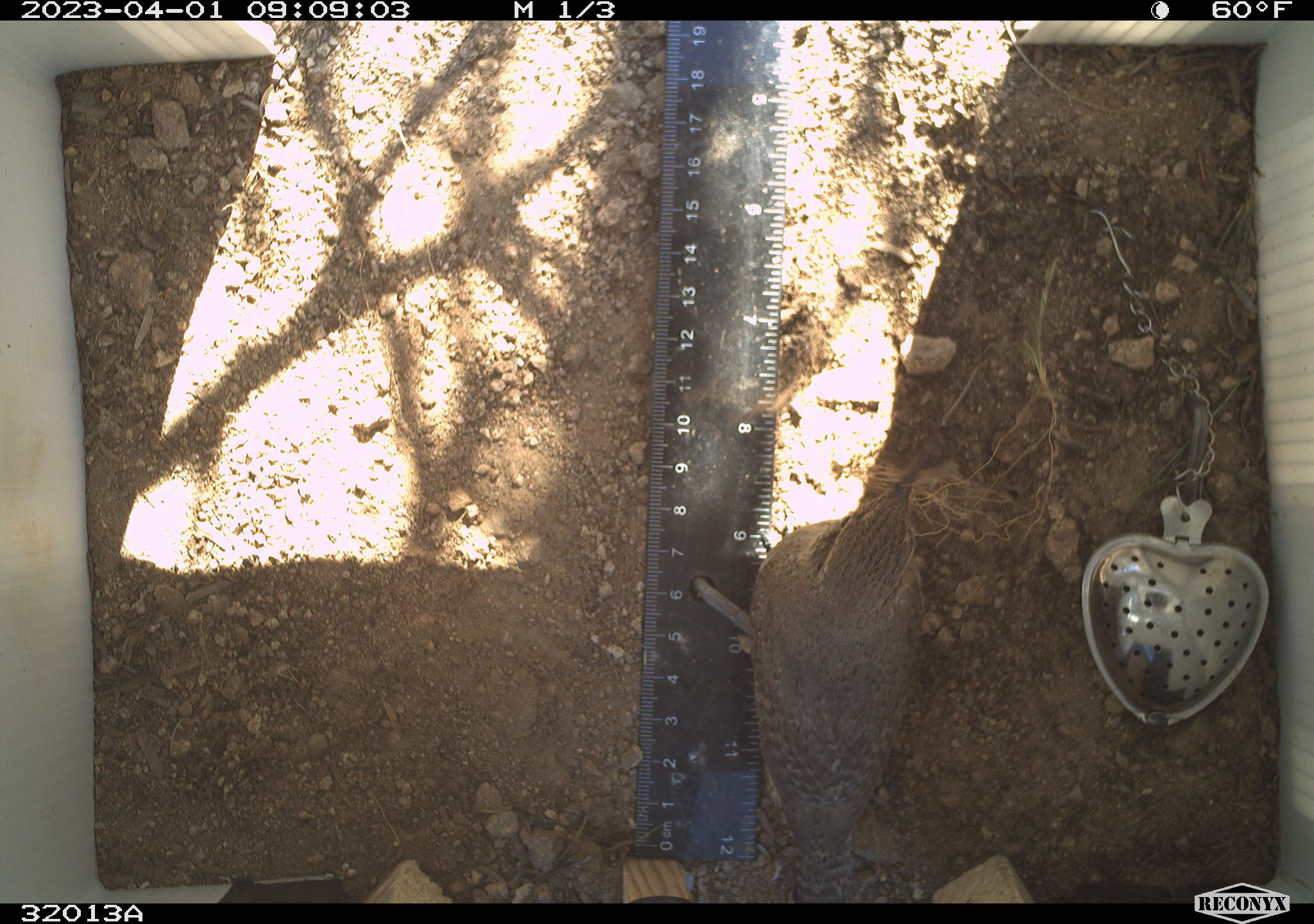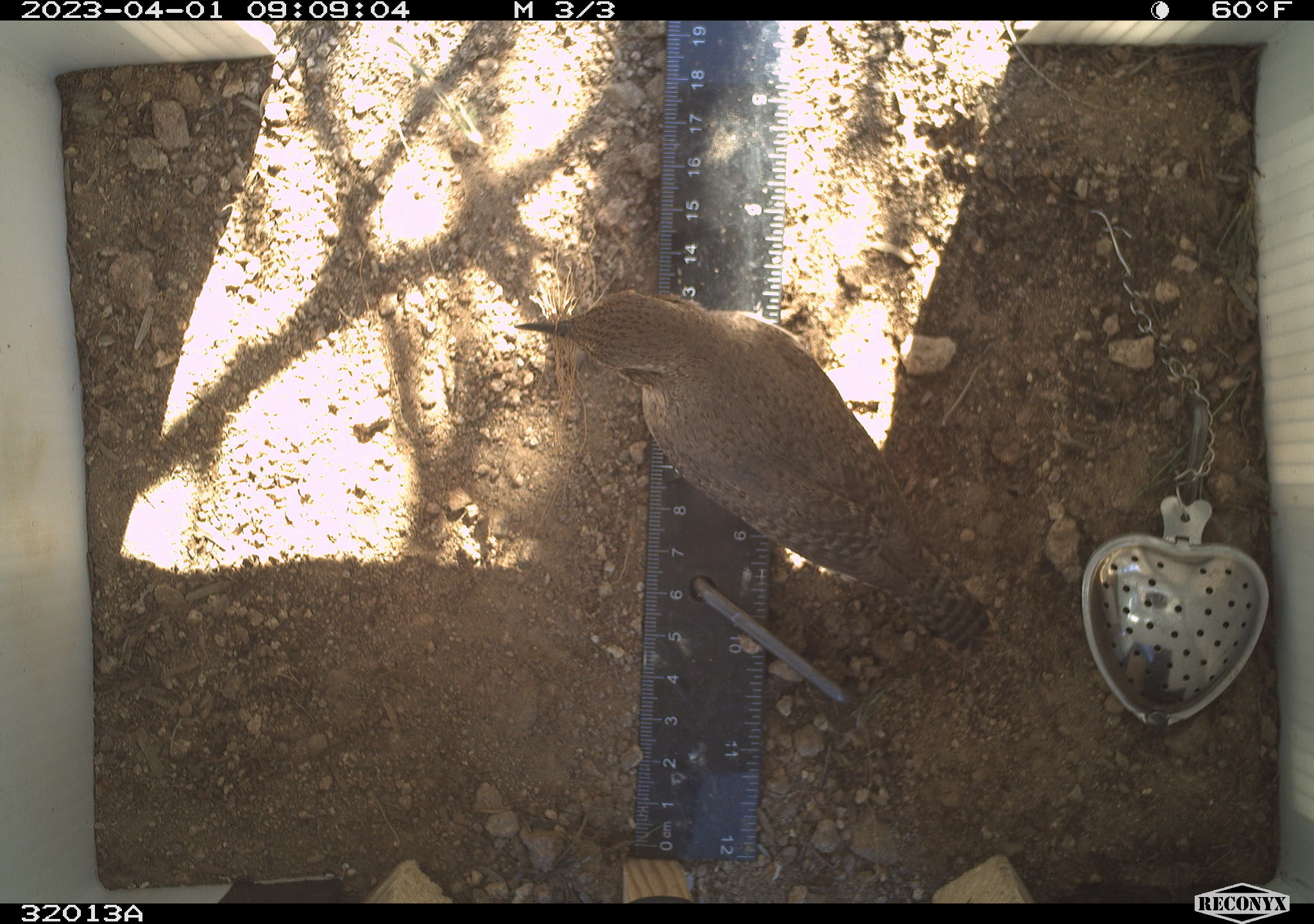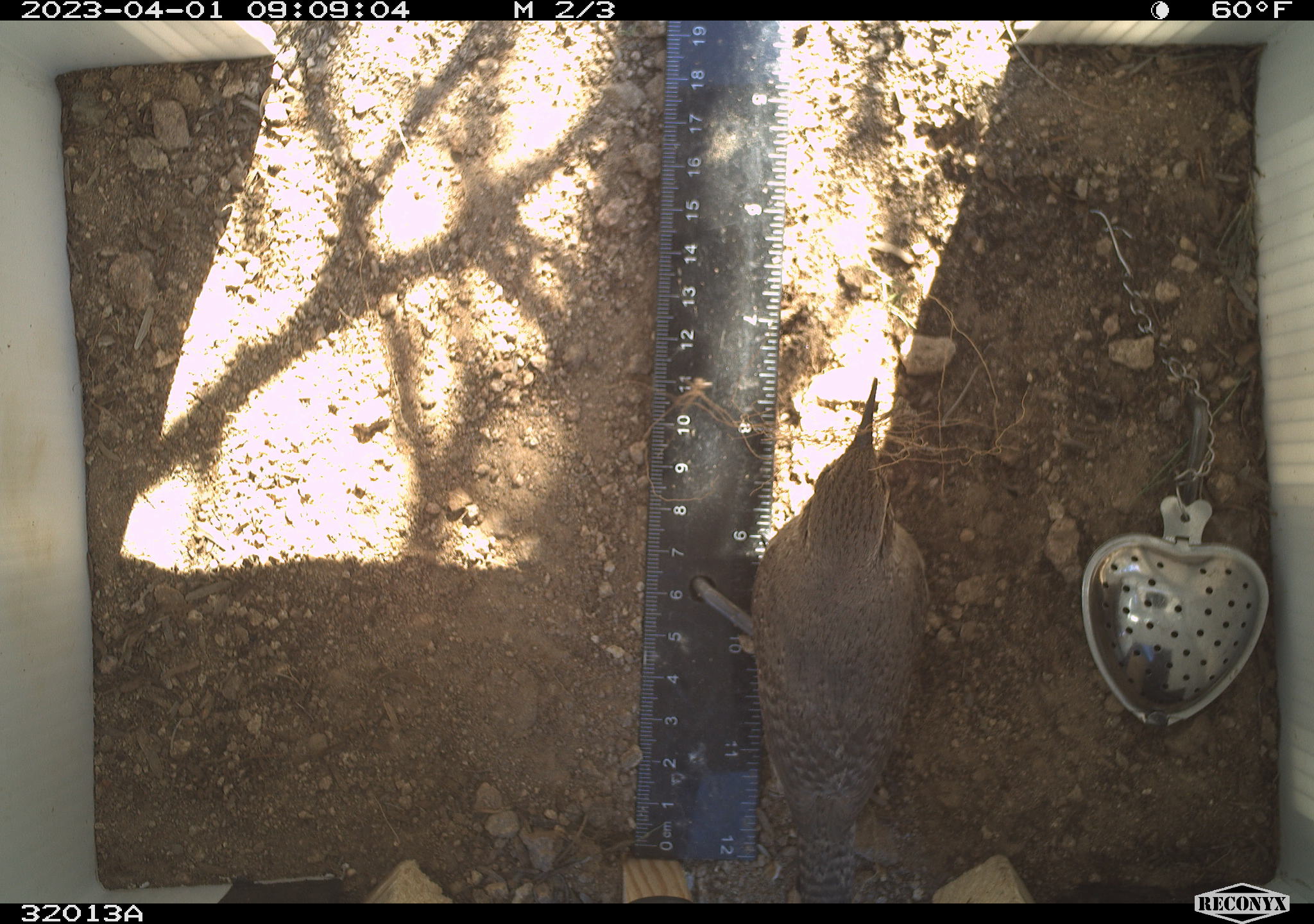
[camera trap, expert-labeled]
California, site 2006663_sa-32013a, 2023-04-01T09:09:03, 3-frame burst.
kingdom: Animalia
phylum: Chordata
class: Aves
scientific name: Aves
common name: bird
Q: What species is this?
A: Bird (Aves).